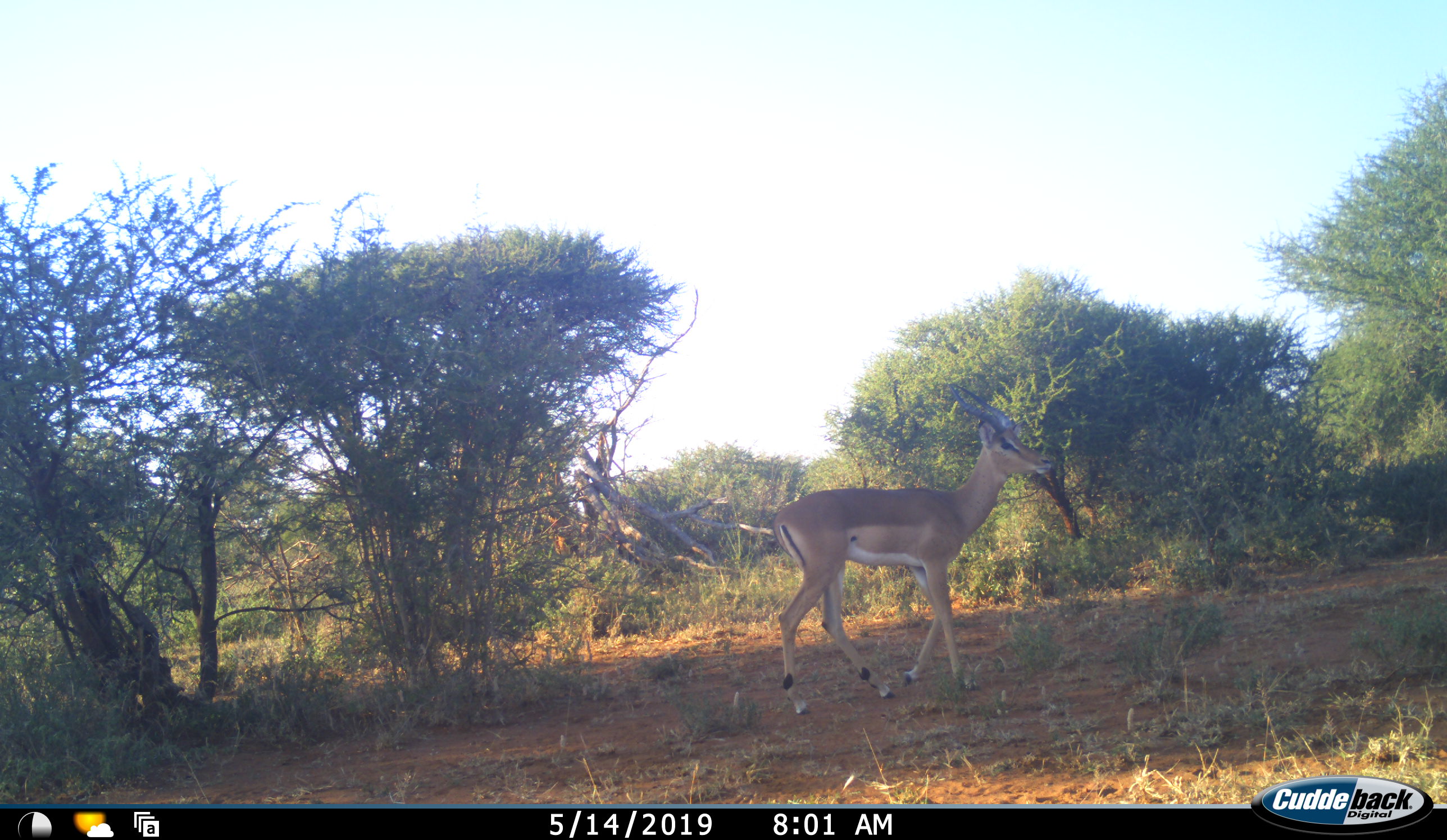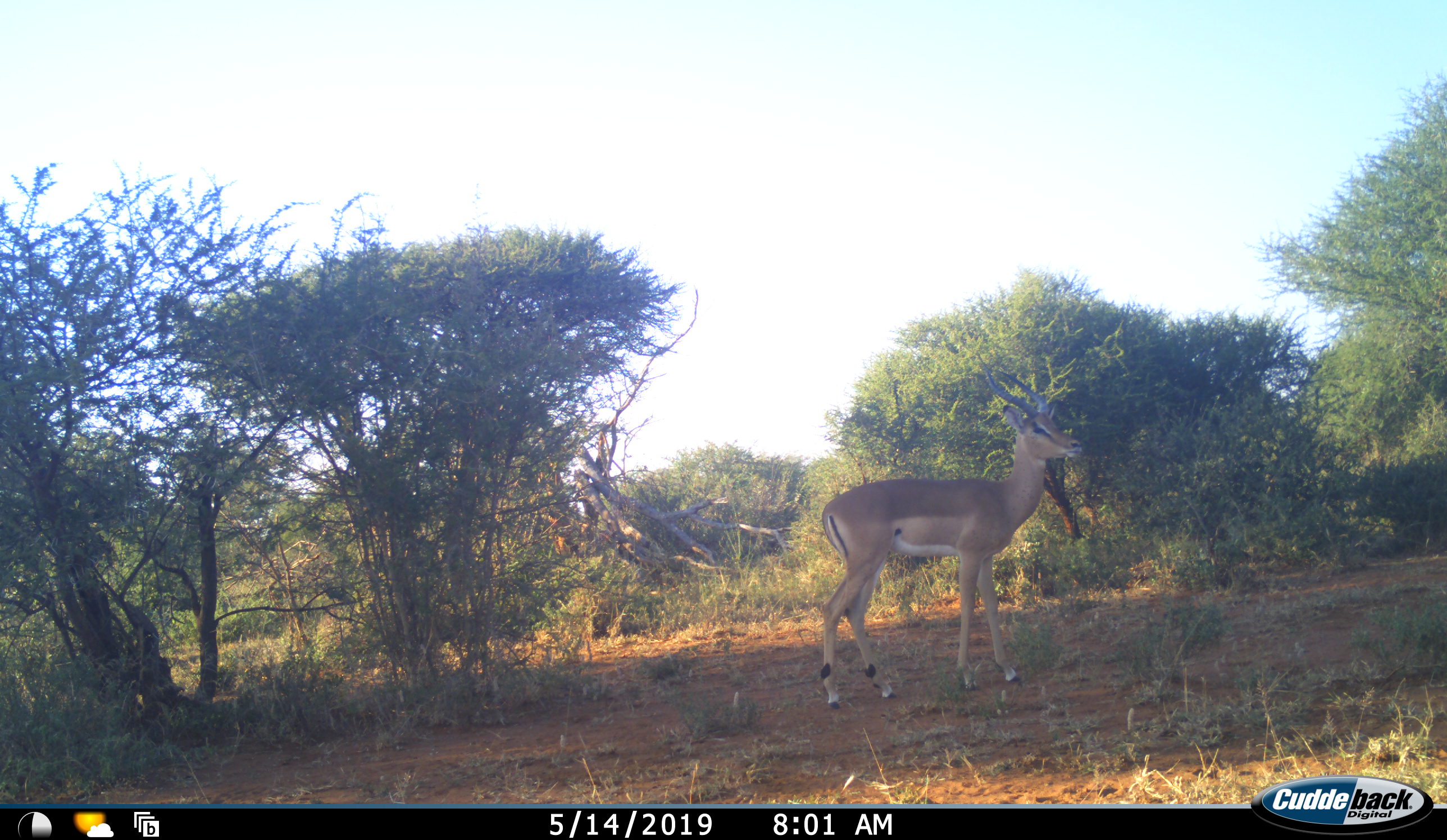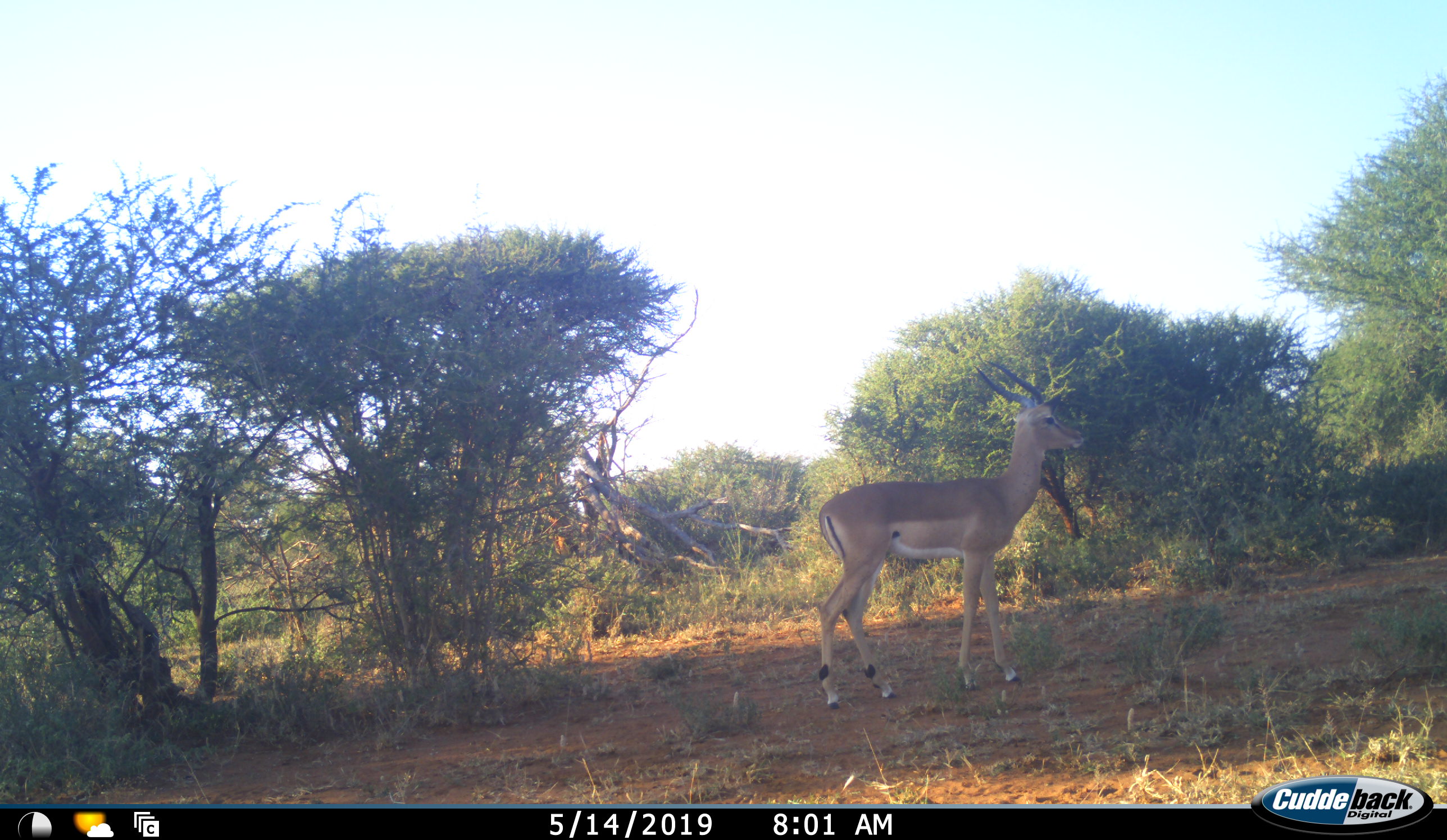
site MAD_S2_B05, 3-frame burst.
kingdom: Animalia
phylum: Chordata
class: Mammalia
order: Artiodactyla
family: Bovidae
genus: Aepyceros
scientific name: Aepyceros melampus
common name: impala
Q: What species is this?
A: Impala (Aepyceros melampus).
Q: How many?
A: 1.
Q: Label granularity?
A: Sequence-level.